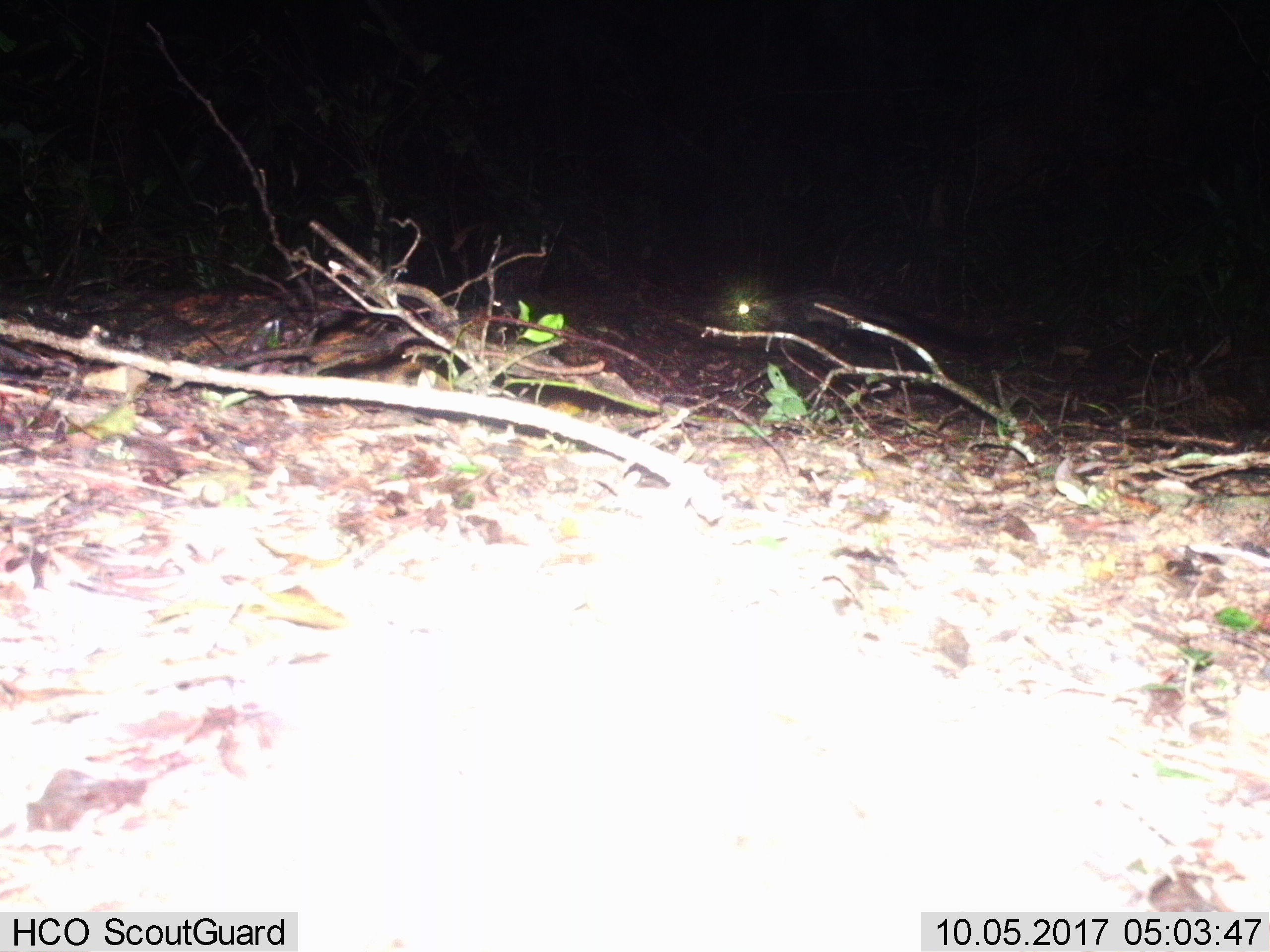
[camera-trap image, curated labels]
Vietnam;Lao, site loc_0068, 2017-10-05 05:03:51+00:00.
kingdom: Animalia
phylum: Chordata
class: Mammalia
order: Carnivora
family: Viverridae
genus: Paradoxurus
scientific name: Paradoxurus hermaphroditus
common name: common palm civet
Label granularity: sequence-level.